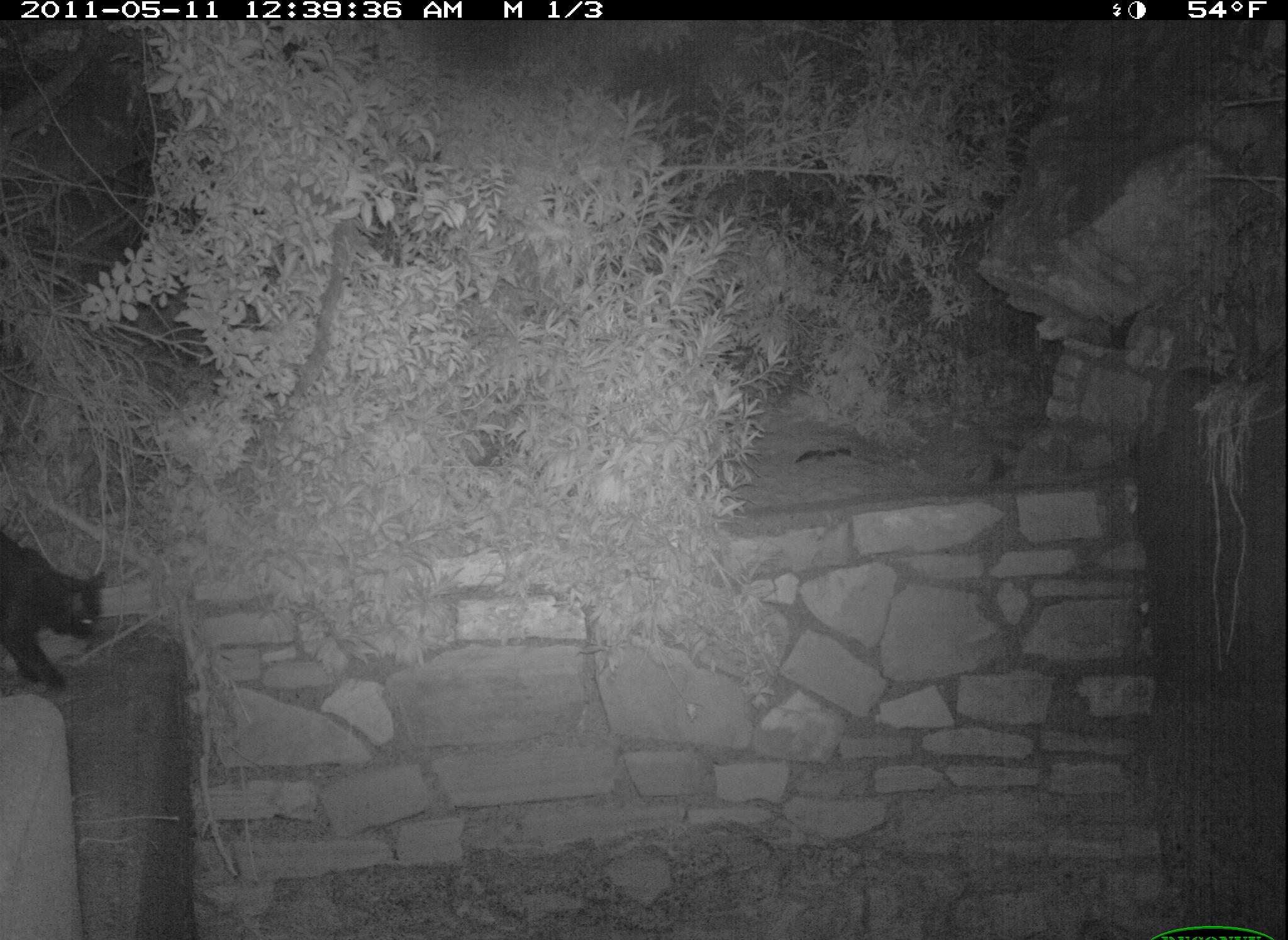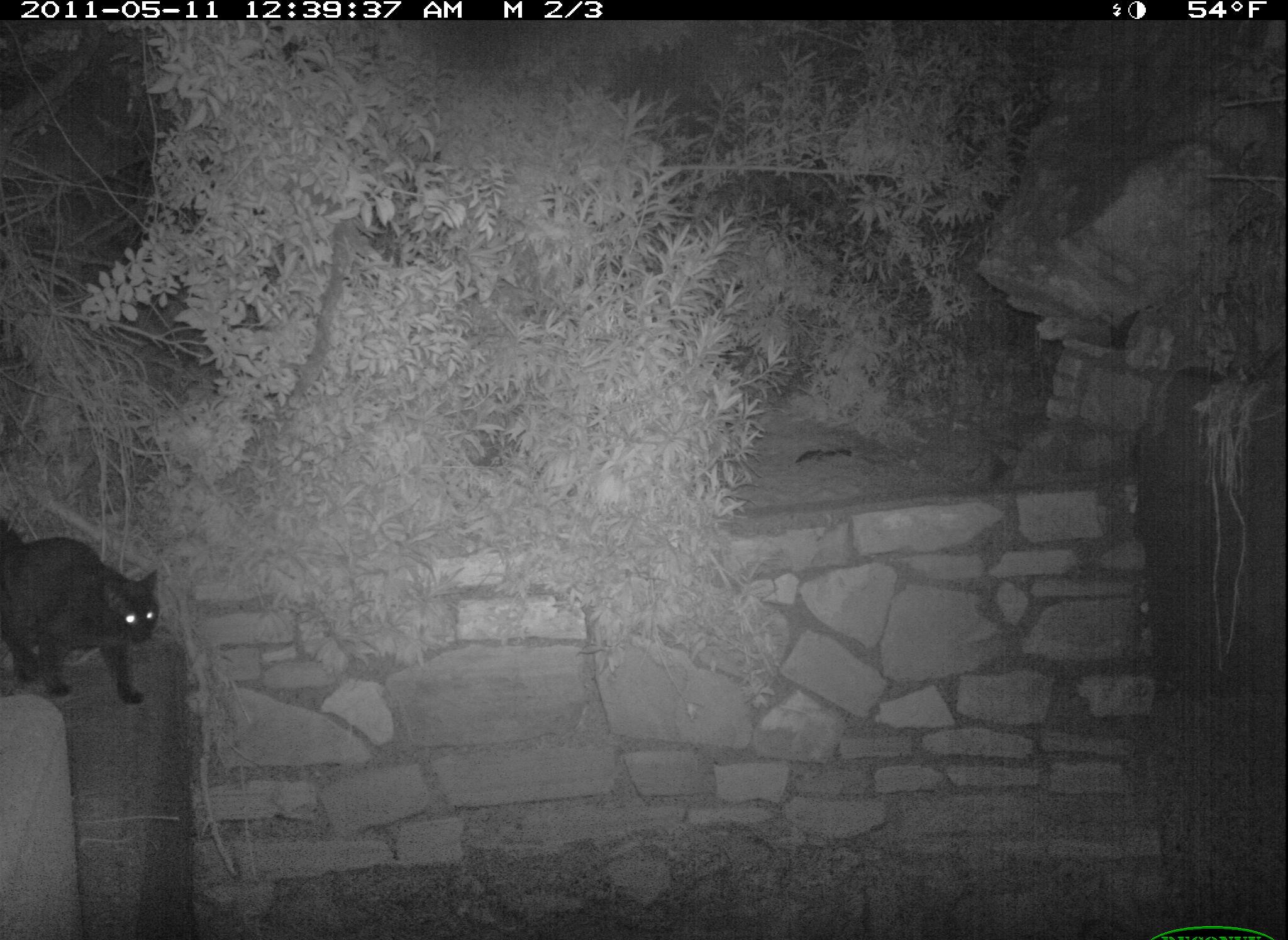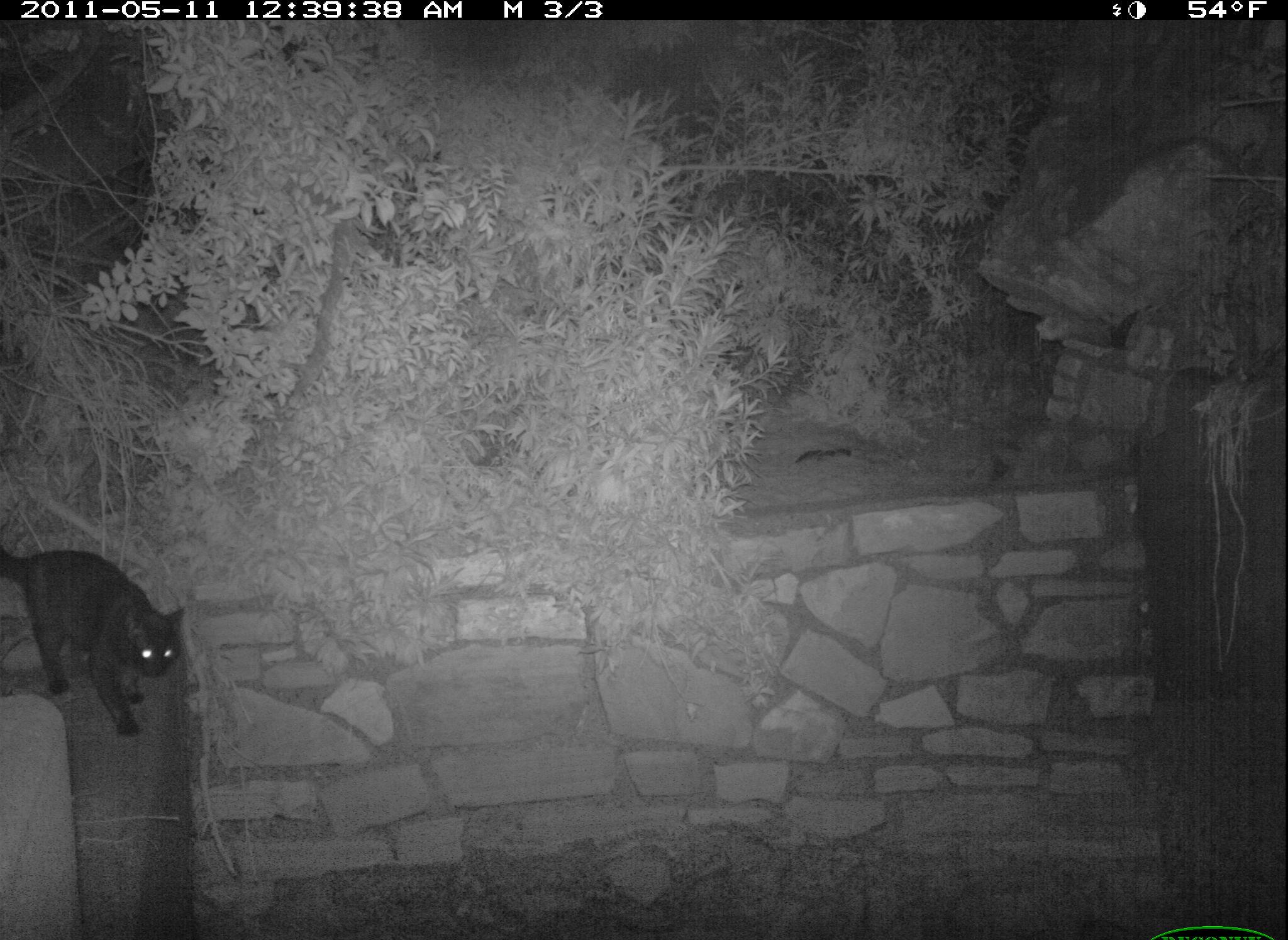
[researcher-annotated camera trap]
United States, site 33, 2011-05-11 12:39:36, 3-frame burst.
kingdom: Animalia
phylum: Chordata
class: Mammalia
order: Carnivora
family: Felidae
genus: Felis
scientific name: Felis catus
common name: cat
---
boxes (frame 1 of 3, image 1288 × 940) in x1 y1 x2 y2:
cat: 2 530 113 697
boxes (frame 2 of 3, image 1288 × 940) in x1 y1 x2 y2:
cat: 0 522 174 718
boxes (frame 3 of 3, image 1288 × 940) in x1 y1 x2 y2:
cat: 2 538 196 747